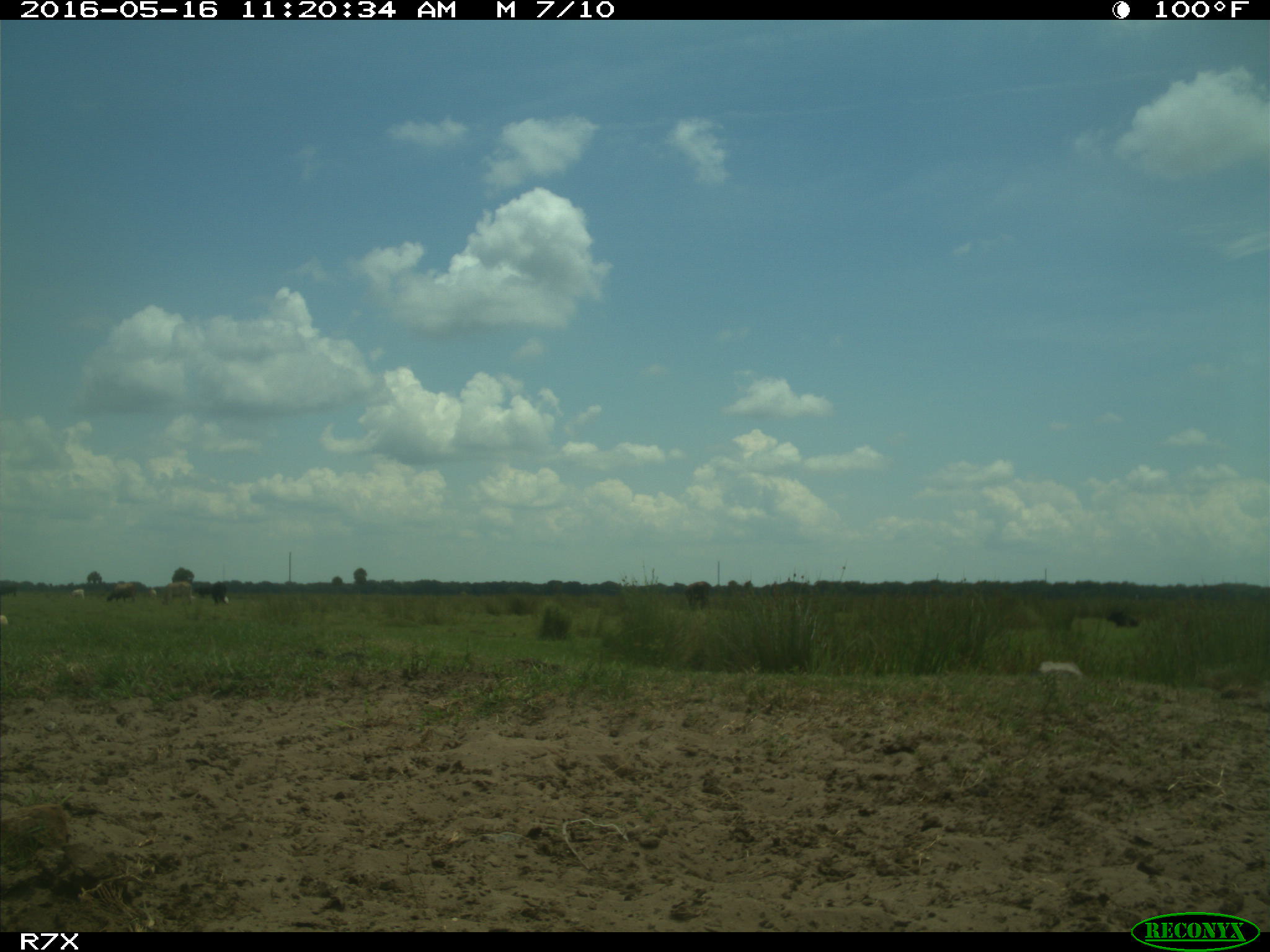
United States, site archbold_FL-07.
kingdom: Animalia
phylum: Chordata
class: Mammalia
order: Artiodactyla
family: Bovidae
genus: Bos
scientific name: Bos taurus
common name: domestic cow